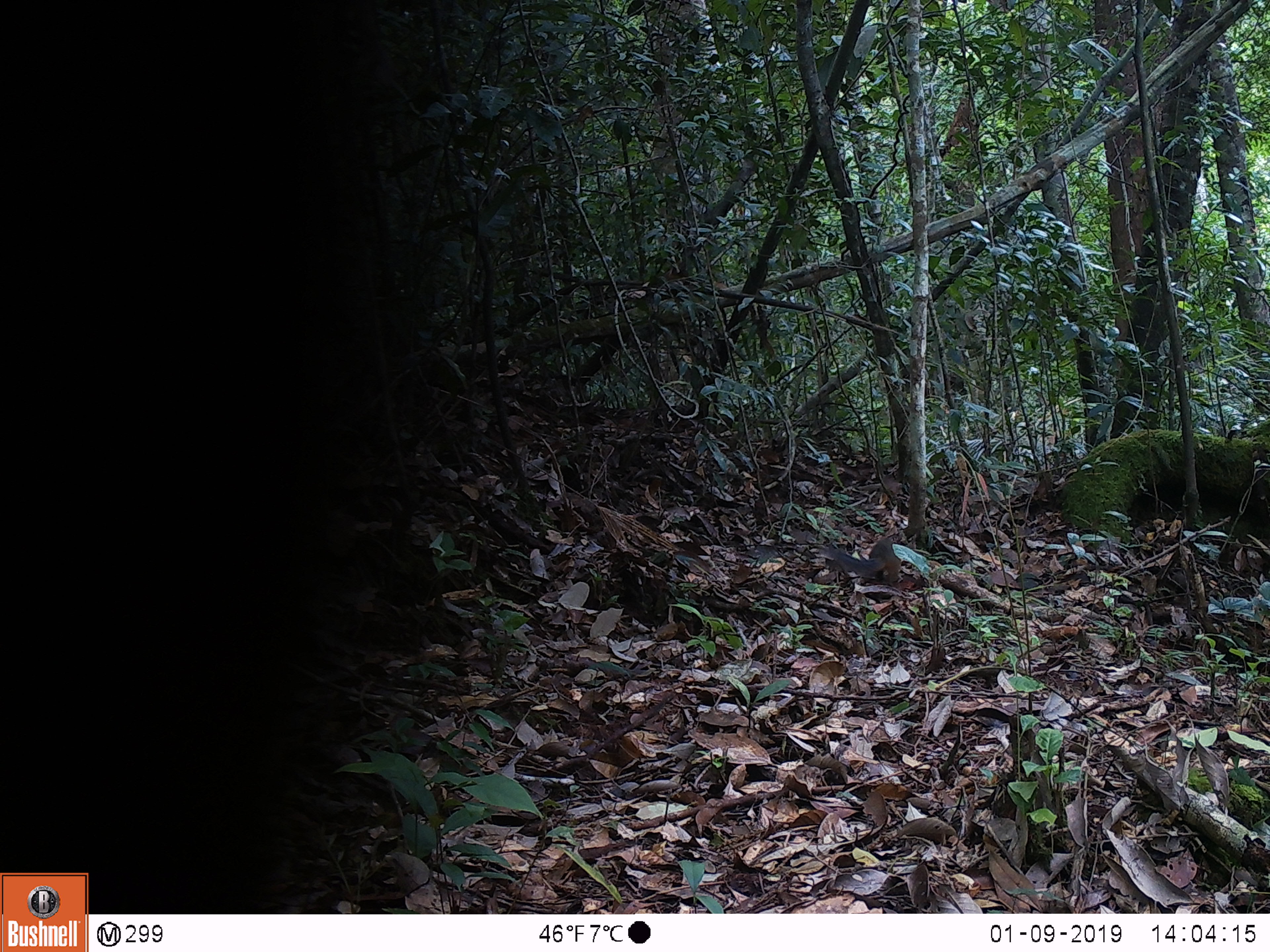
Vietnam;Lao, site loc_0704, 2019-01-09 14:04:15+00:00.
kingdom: Animalia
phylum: Chordata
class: Mammalia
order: Rodentia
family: Sciuridae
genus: Dremomys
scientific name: Dremomys rufigenis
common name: red-cheeked squirrel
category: red cheeked squirrel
Red cheeked squirrel (red-cheeked squirrel) (Dremomys rufigenis). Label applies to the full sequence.